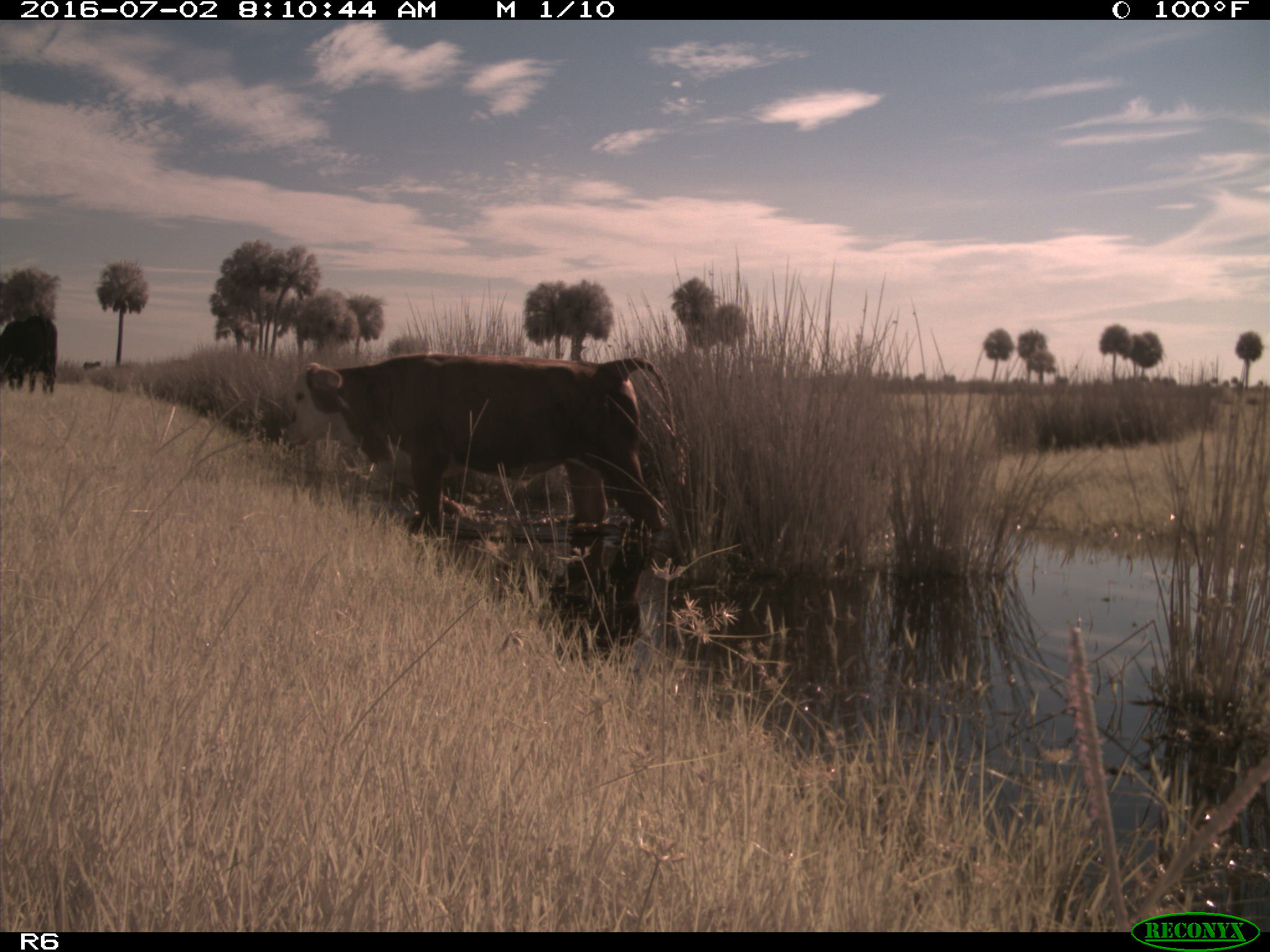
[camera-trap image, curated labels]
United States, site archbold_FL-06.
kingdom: Animalia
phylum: Chordata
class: Mammalia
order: Artiodactyla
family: Bovidae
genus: Bos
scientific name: Bos taurus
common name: domestic cow